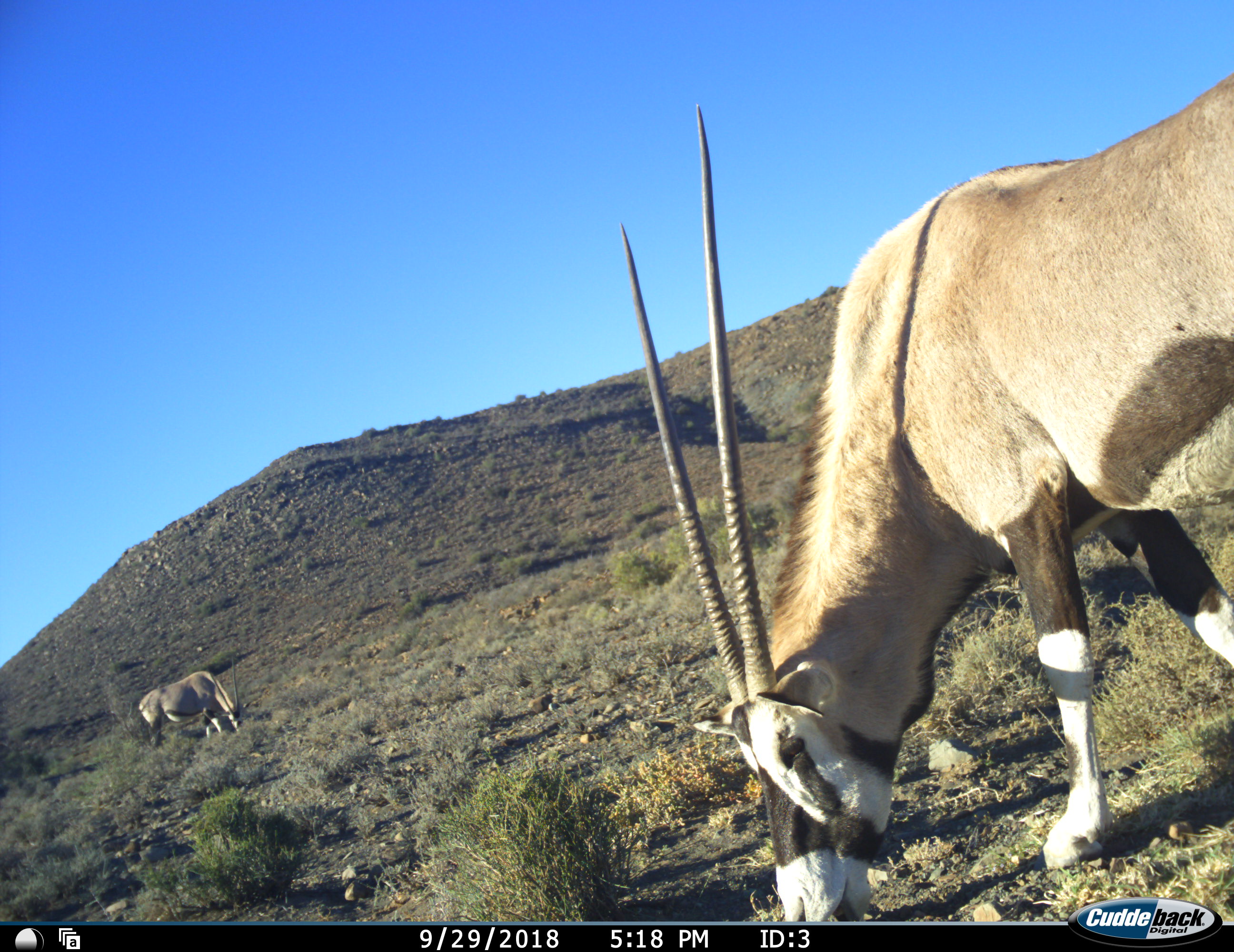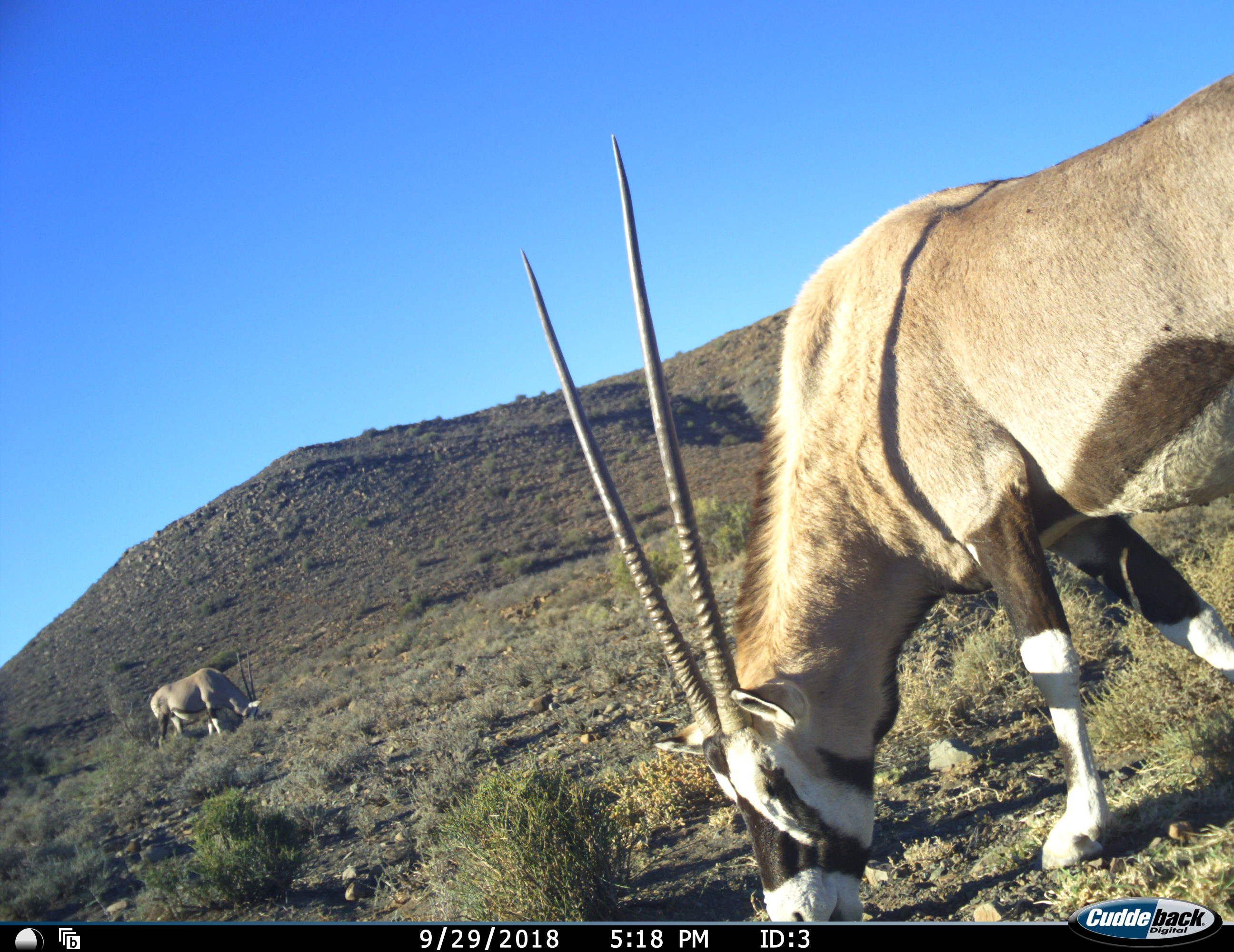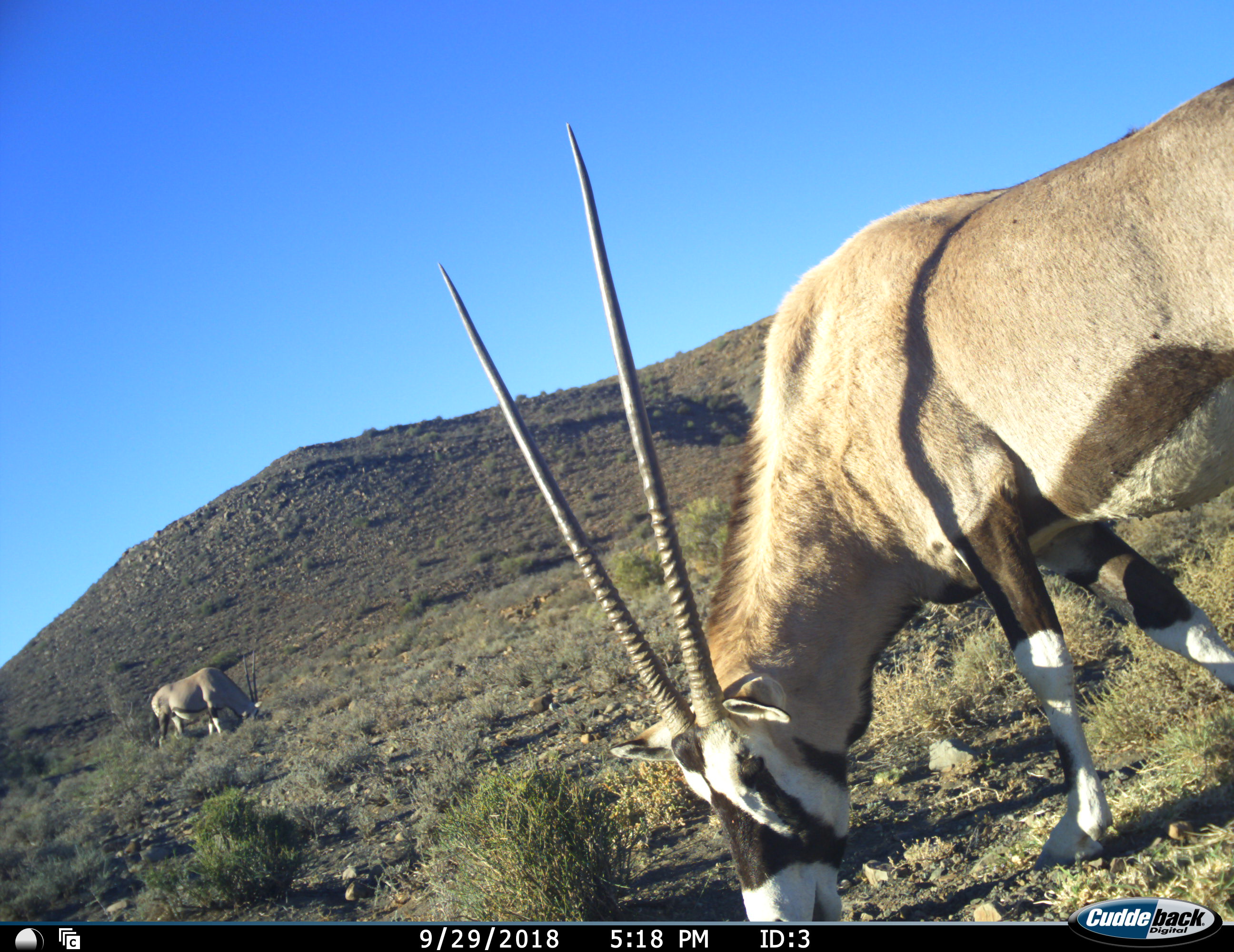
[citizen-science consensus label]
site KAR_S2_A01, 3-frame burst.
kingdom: Animalia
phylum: Chordata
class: Mammalia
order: Artiodactyla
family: Bovidae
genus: Oryx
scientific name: Oryx gazella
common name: gemsbok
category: oryx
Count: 2.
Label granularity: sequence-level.